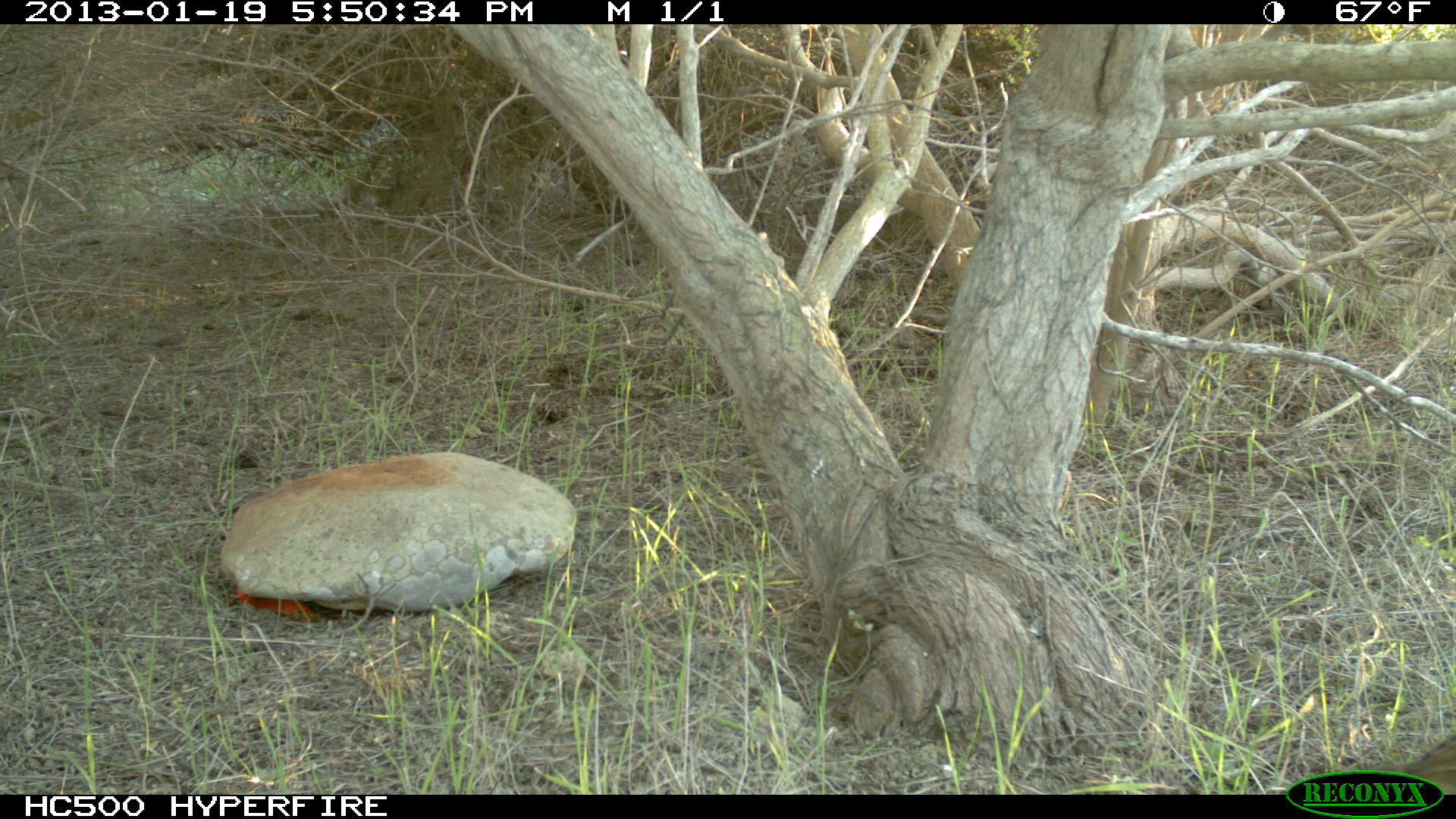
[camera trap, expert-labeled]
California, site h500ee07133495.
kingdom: Animalia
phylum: Chordata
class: Mammalia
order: Rodentia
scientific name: Rodentia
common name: rodent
Rodent (Rodentia).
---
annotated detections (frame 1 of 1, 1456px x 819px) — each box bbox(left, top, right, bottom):
rodent: bbox(1364, 733, 1455, 795)